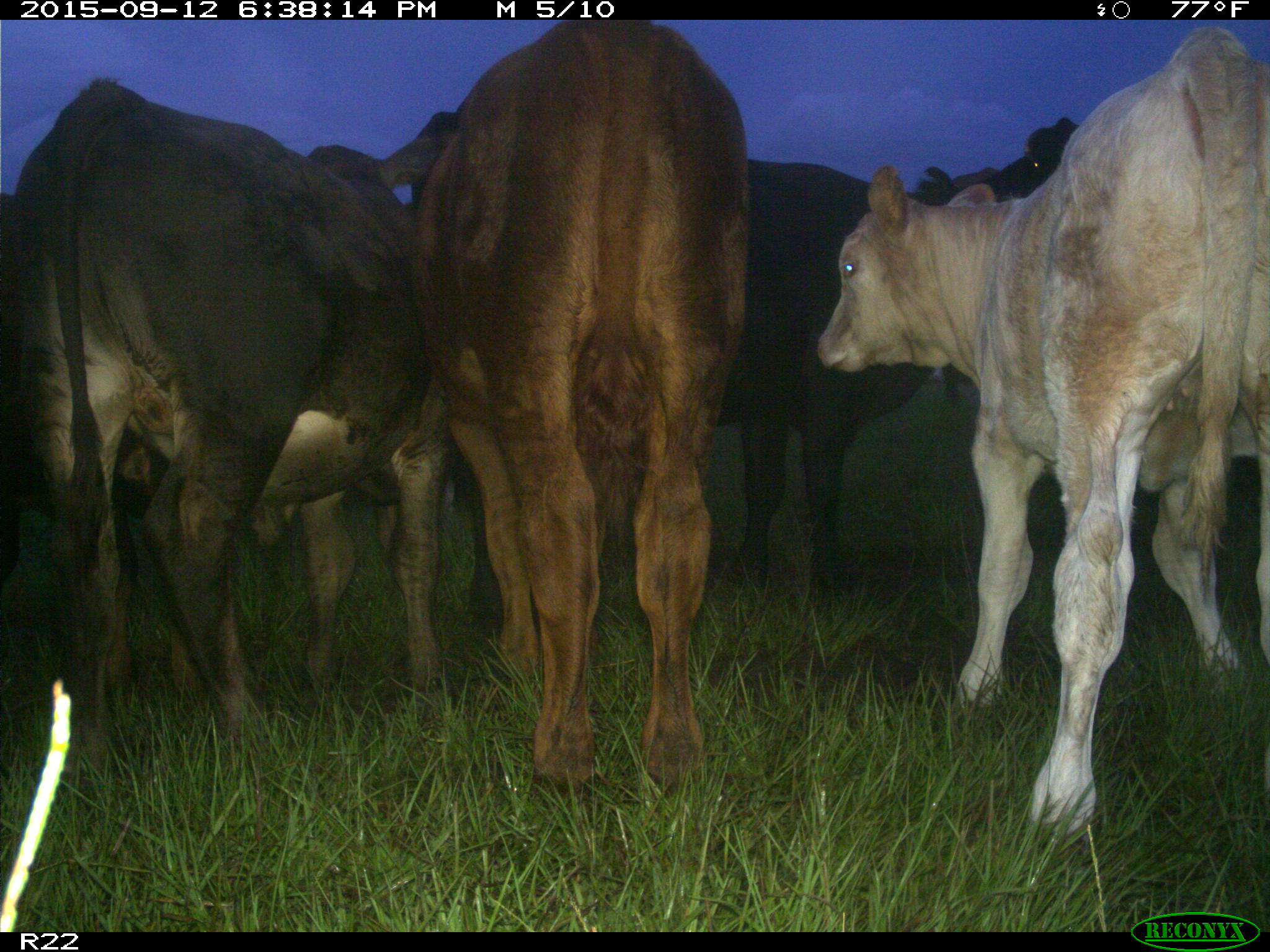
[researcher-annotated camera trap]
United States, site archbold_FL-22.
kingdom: Animalia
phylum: Chordata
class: Mammalia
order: Artiodactyla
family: Bovidae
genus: Bos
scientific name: Bos taurus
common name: domestic cow